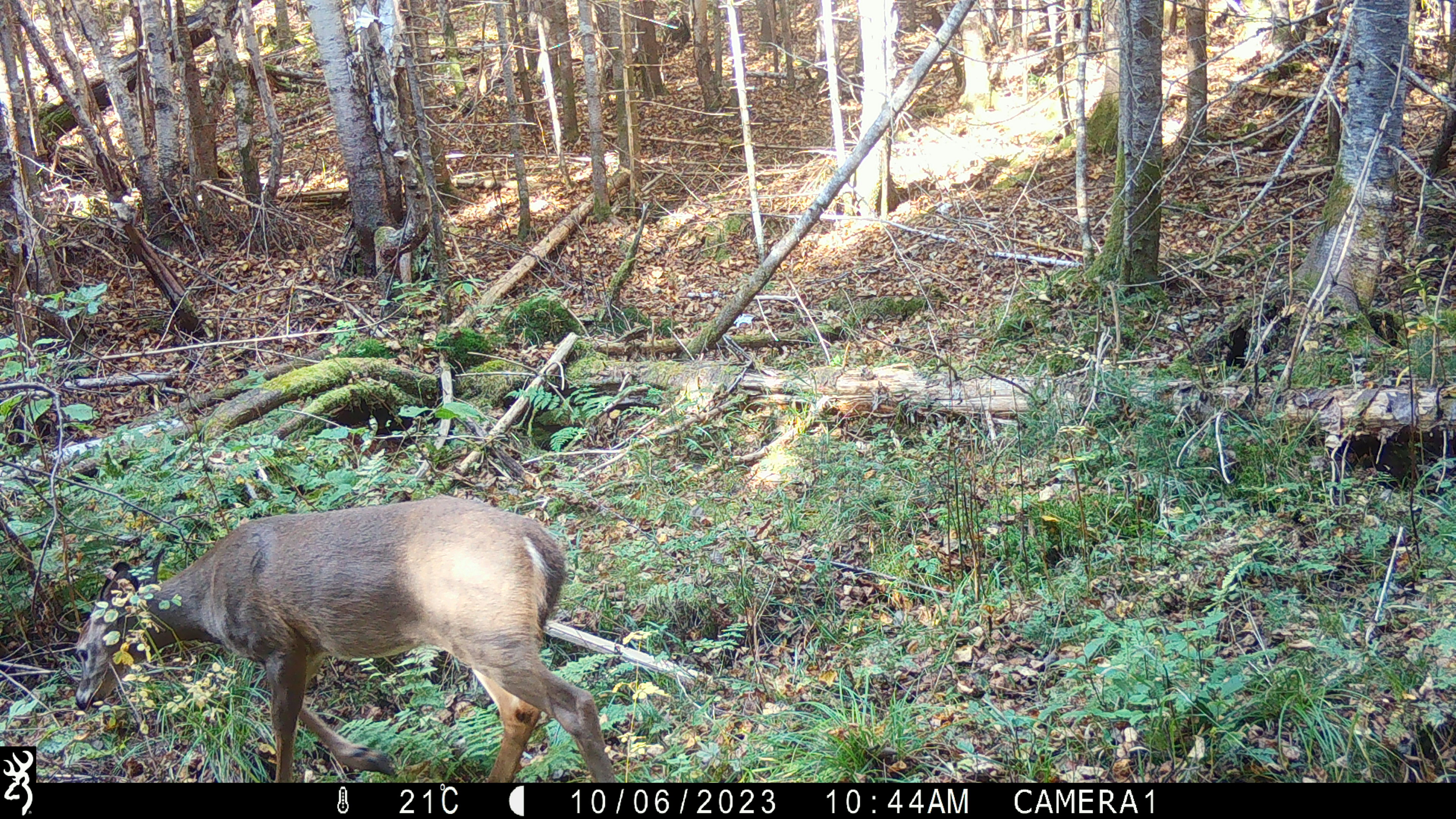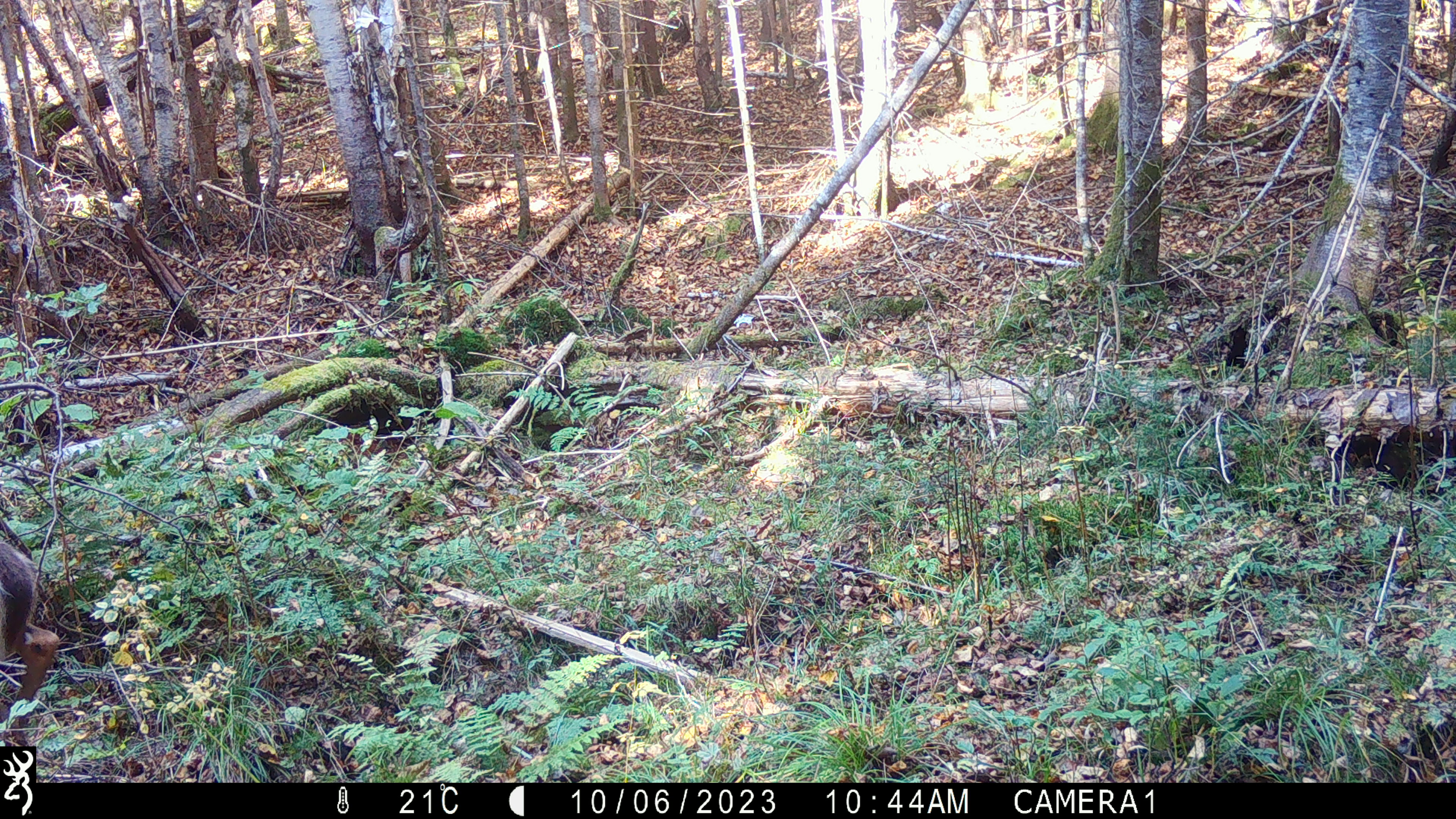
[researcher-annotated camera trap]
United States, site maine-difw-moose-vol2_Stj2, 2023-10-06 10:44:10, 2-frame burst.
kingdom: Animalia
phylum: Chordata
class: Mammalia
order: Artiodactyla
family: Cervidae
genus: Odocoileus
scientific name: Odocoileus virginianus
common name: white-tailed deer